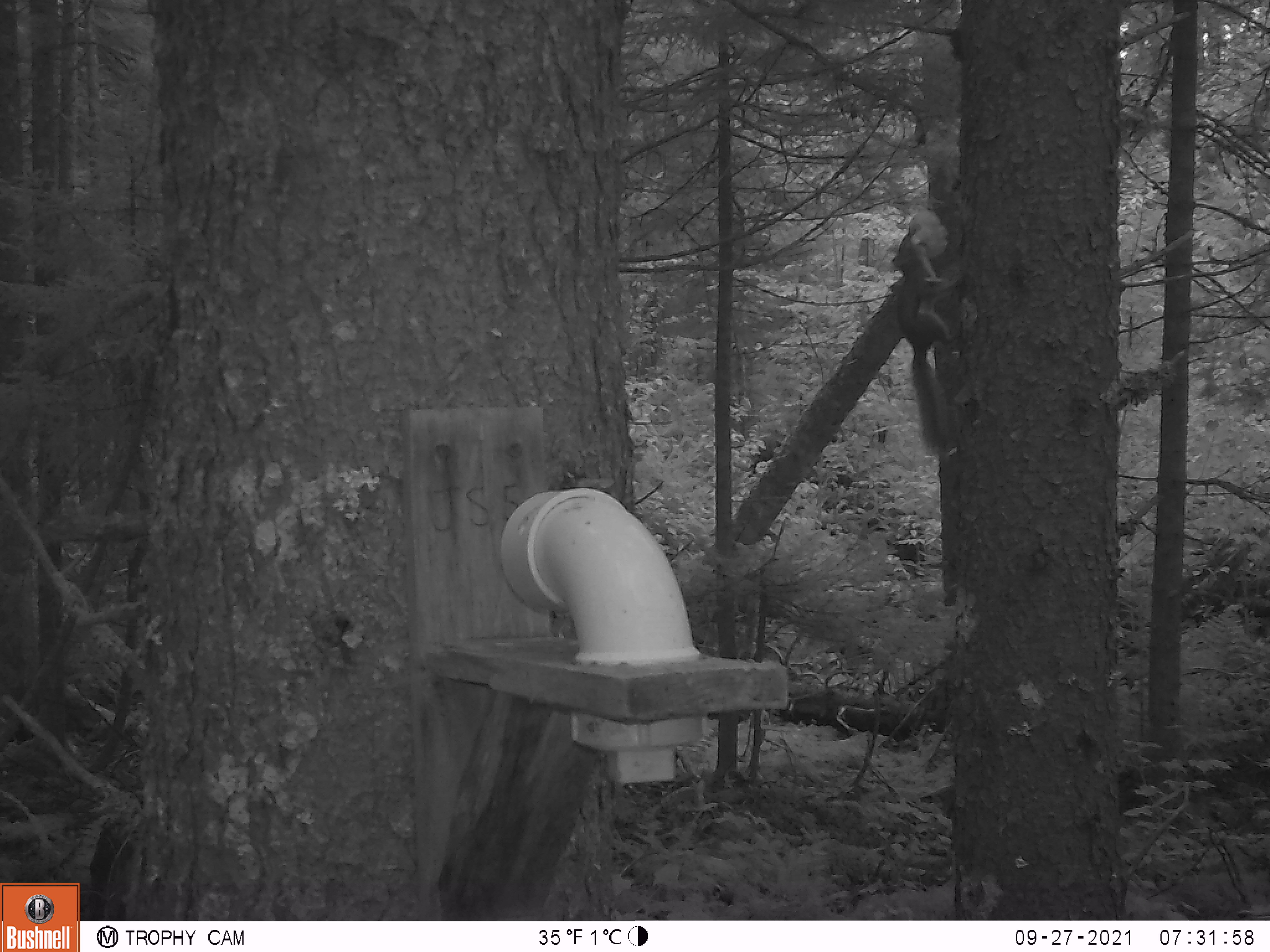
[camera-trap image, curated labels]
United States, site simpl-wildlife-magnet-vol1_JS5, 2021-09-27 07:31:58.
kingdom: Animalia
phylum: Chordata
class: Mammalia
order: Rodentia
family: Sciuridae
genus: Glaucomys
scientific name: Glaucomys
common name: flying squirrel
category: flying squirrel sp.